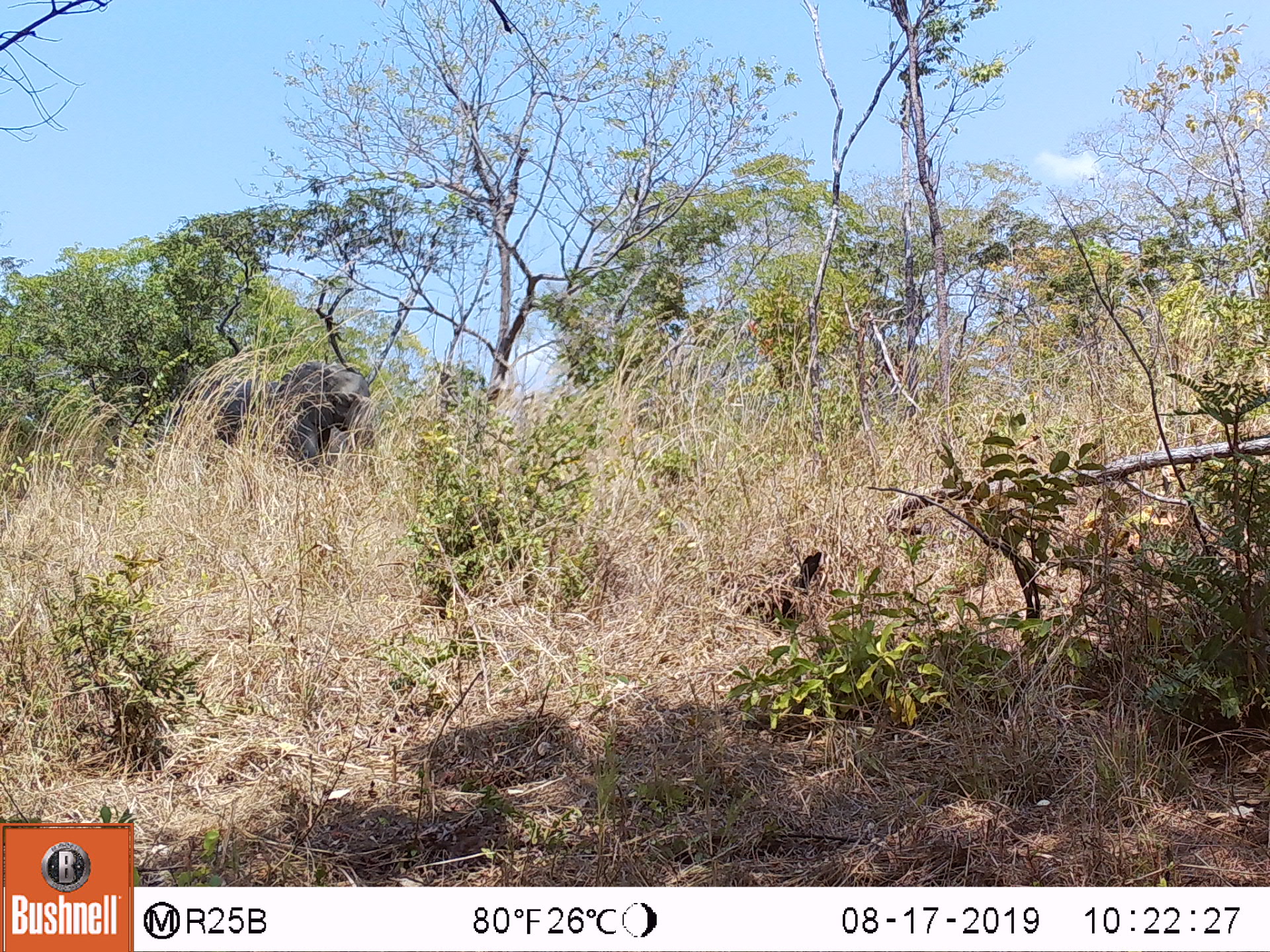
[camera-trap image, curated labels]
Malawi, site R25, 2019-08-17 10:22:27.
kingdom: Animalia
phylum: Chordata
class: Mammalia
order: Proboscidea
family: Elephantidae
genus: Loxodonta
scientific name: Loxodonta africana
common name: african savanna elephant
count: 1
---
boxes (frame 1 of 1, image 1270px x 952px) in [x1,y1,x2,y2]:
african savanna elephant: [164,356,380,481]